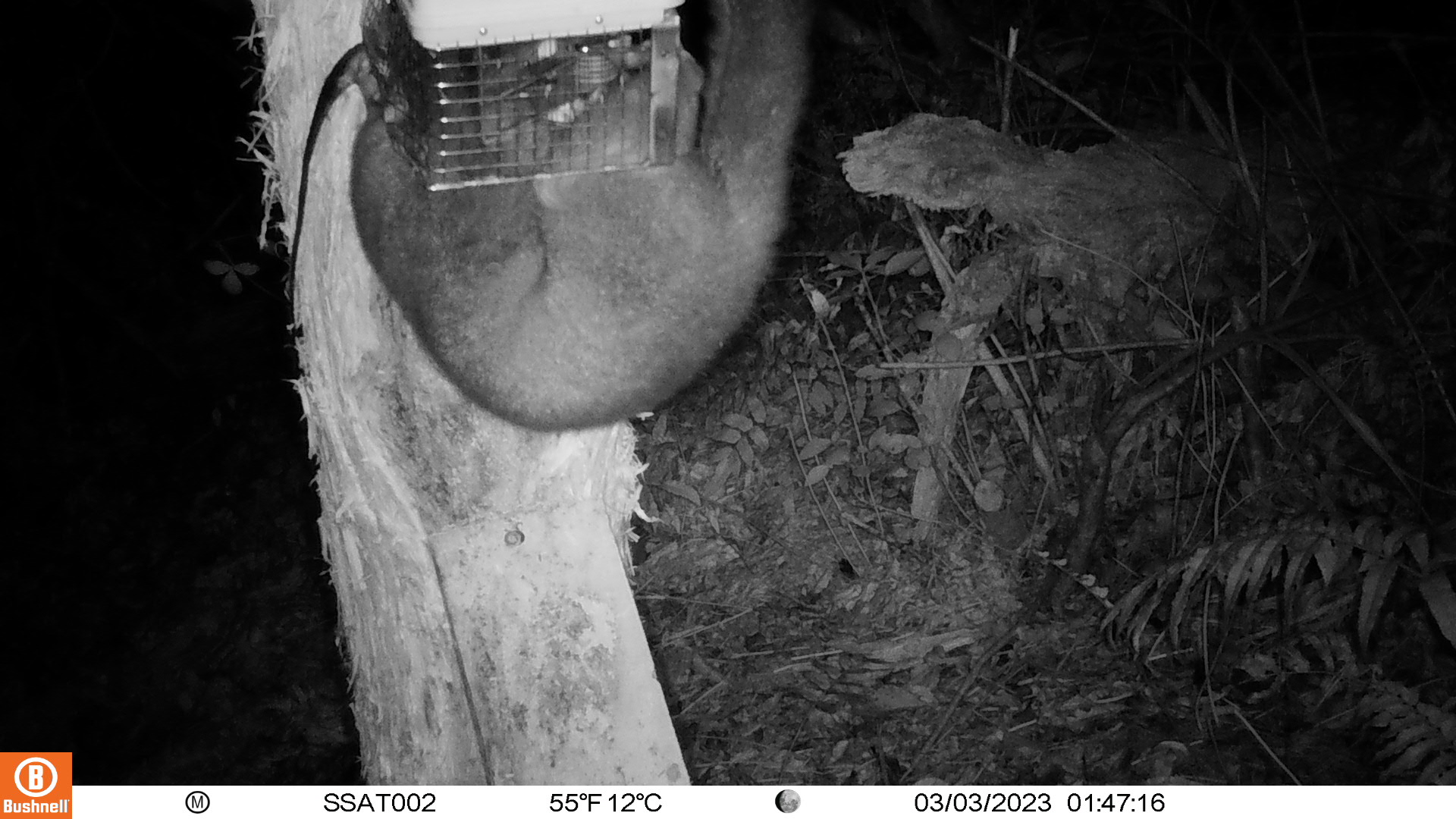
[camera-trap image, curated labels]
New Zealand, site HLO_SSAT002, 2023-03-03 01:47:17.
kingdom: Animalia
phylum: Chordata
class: Mammalia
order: Diprotodontia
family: Phalangeridae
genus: Trichosurus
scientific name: Trichosurus vulpecula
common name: common brushtail possum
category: possum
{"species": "possum (common brushtail possum) (Trichosurus vulpecula)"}